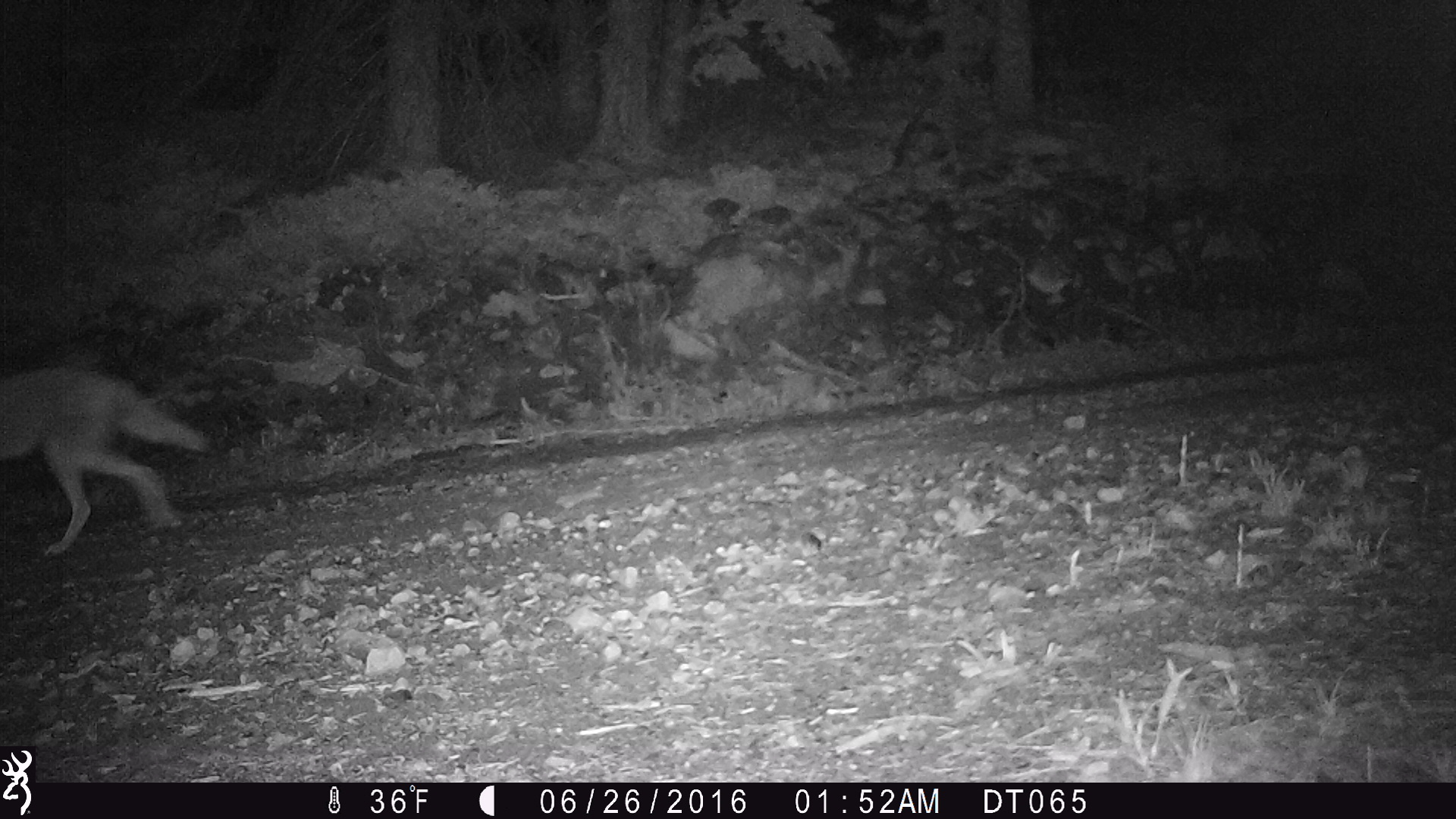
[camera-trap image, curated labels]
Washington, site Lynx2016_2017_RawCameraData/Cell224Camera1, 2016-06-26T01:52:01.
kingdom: Animalia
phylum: Chordata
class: Mammalia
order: Carnivora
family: Canidae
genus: Canis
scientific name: Canis latrans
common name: coyote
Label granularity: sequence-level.